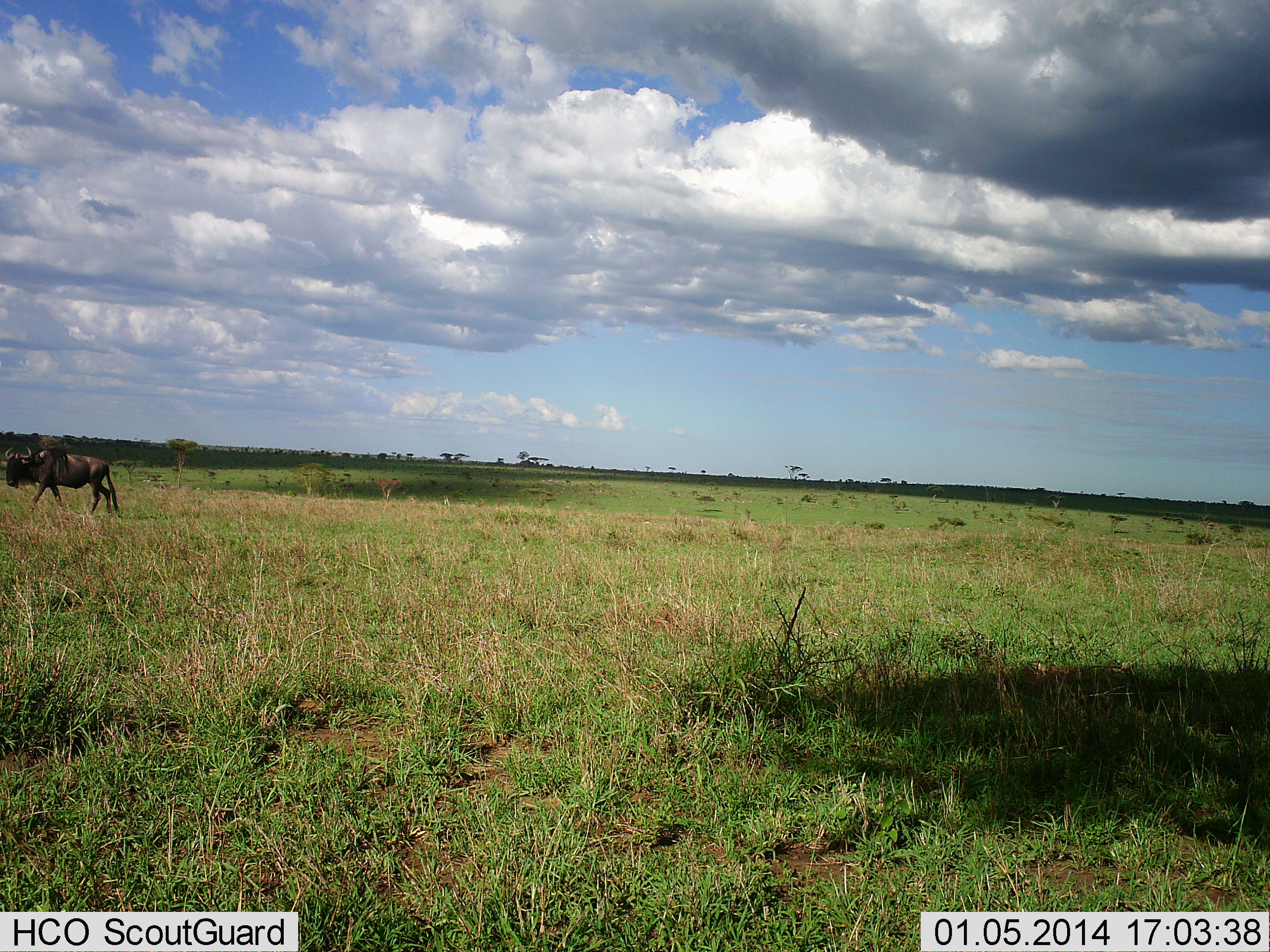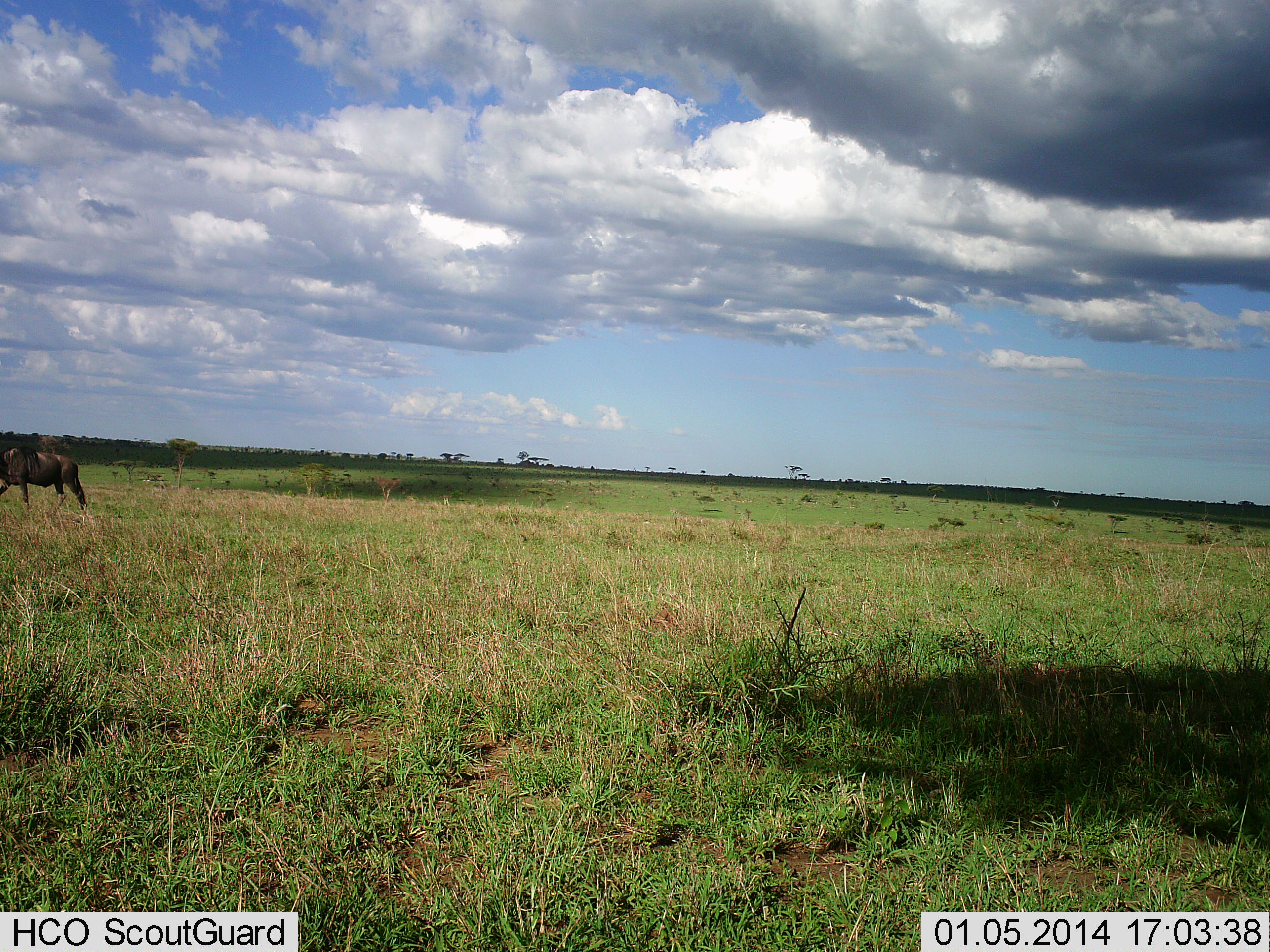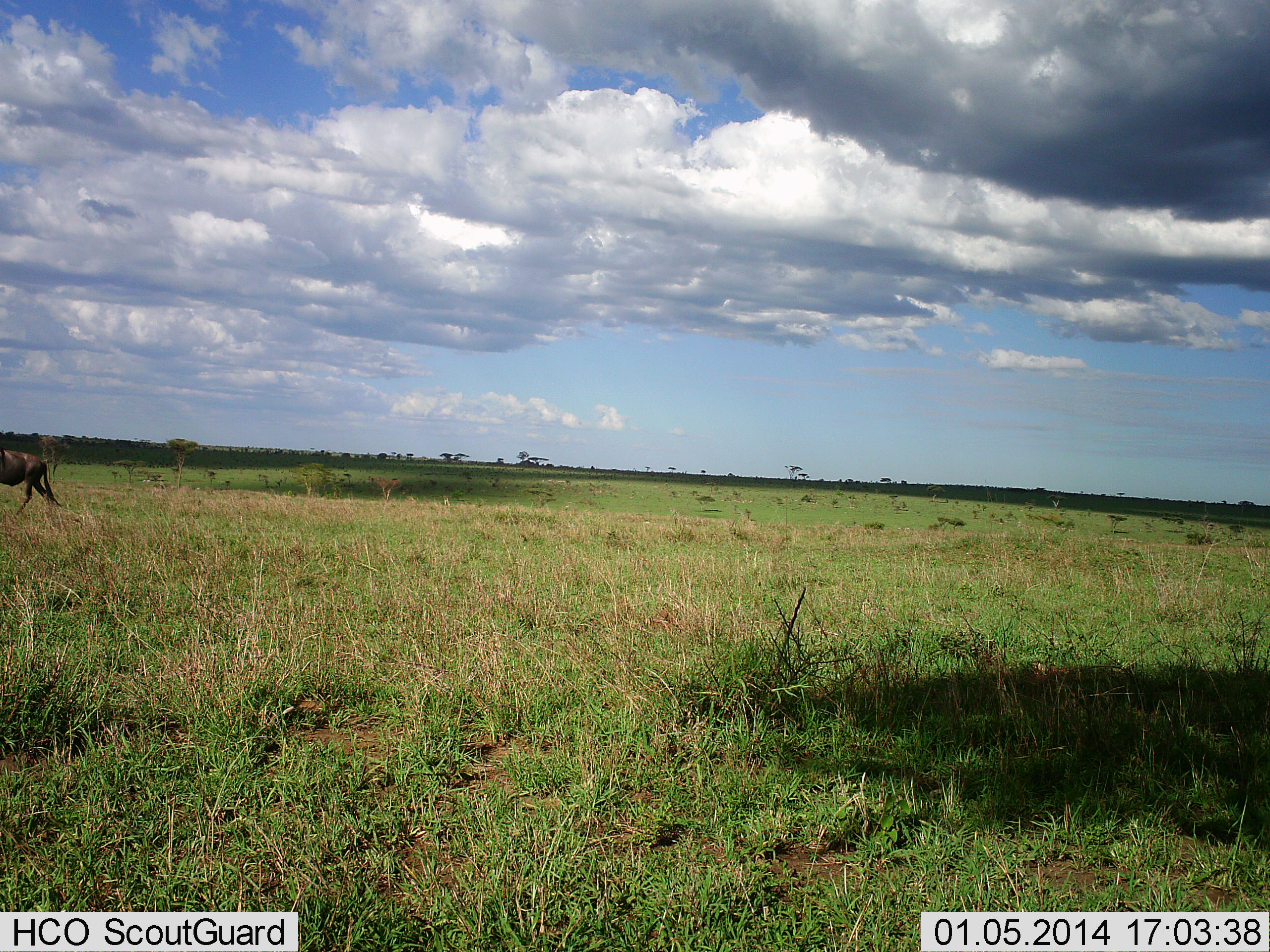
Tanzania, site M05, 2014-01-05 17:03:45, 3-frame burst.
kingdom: Animalia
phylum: Chordata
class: Mammalia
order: Artiodactyla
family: Bovidae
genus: Connochaetes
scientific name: Connochaetes taurinus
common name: blue wildebeest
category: wildebeest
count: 1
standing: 0%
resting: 0%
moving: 100%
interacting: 0%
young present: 0%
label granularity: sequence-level